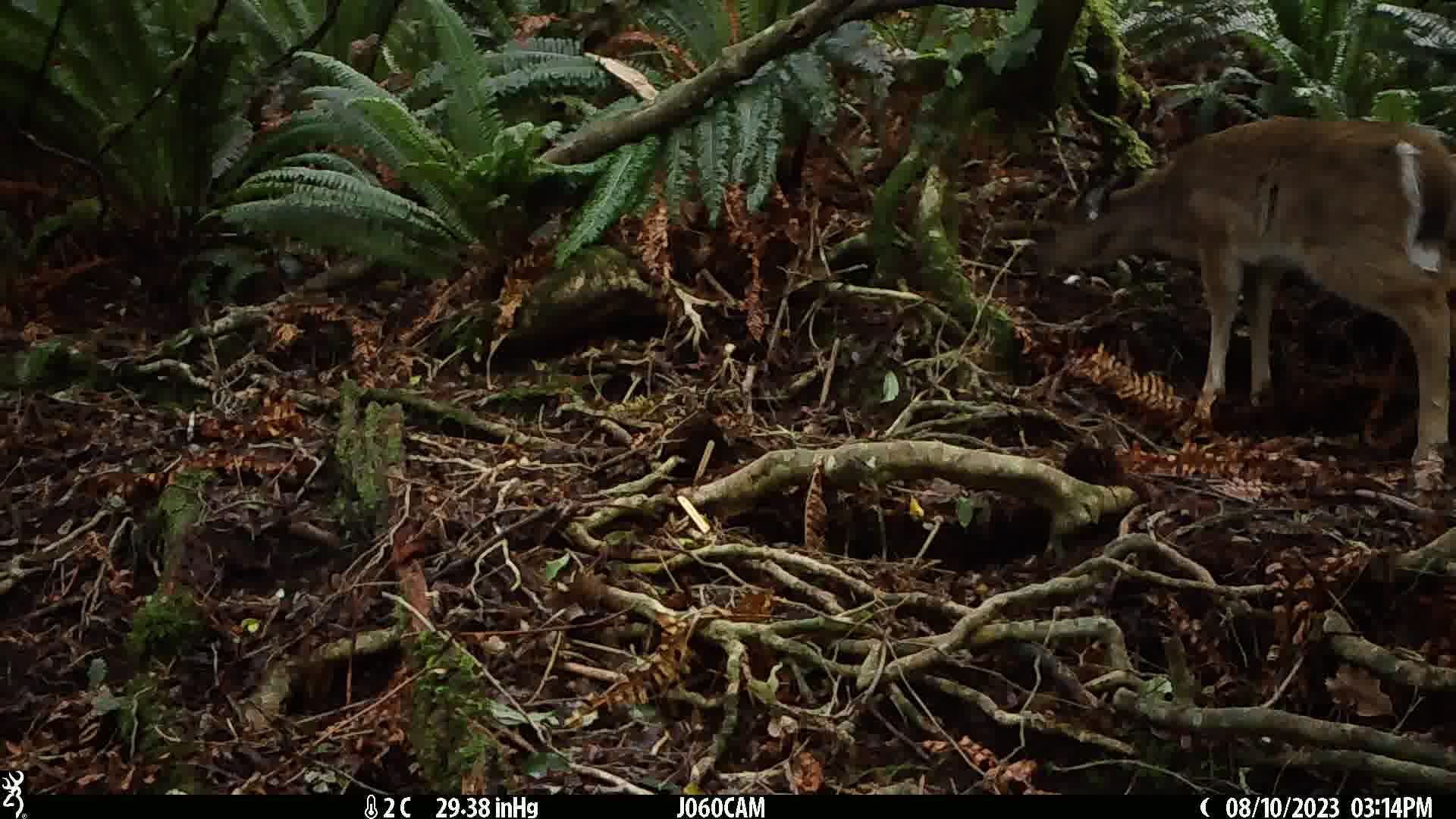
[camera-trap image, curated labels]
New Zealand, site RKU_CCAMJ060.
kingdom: Animalia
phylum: Chordata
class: Mammalia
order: Artiodactyla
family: Cervidae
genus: Odocoileus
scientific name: Odocoileus virginianus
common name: white-tailed deer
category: white tailed deer